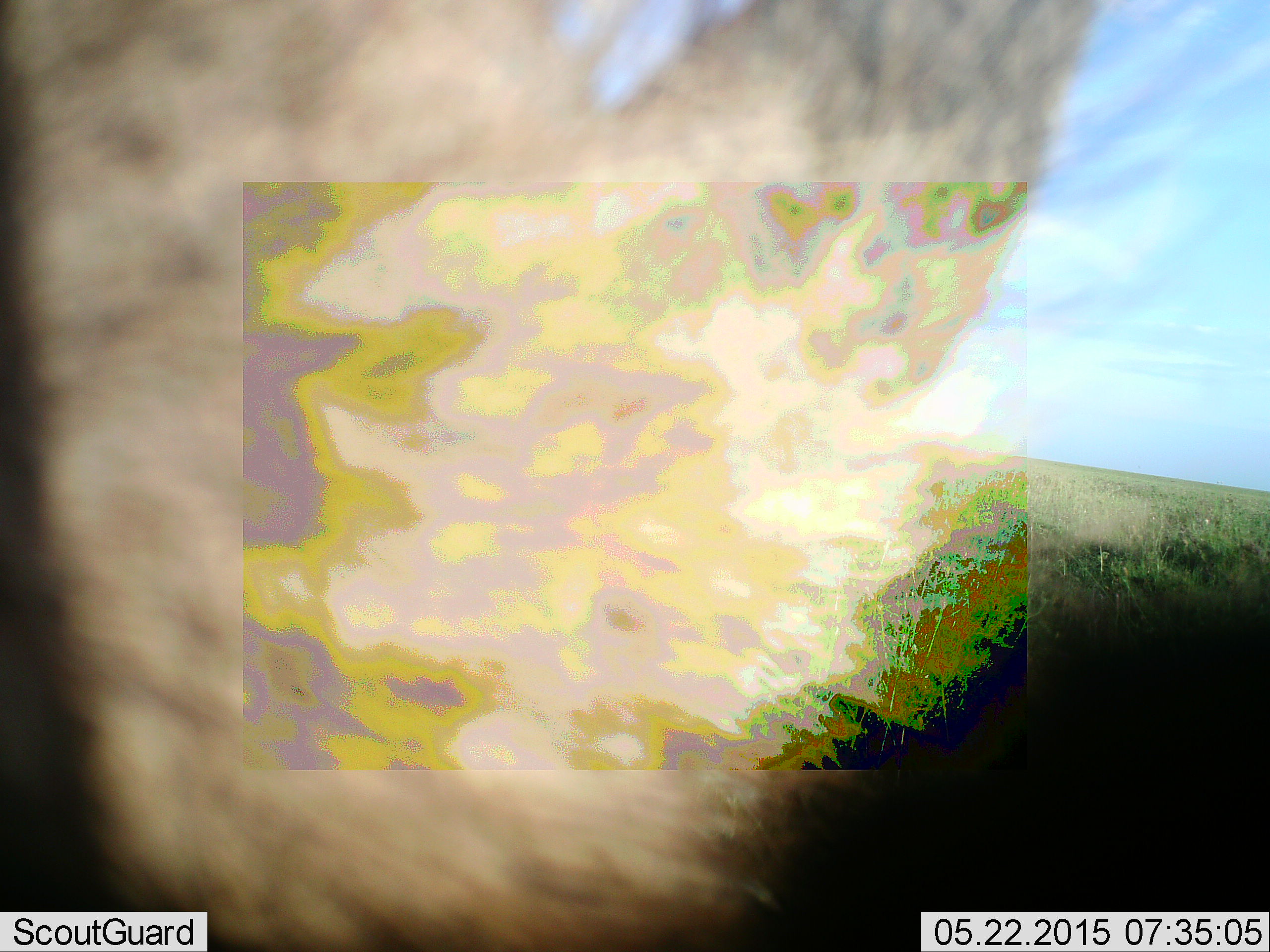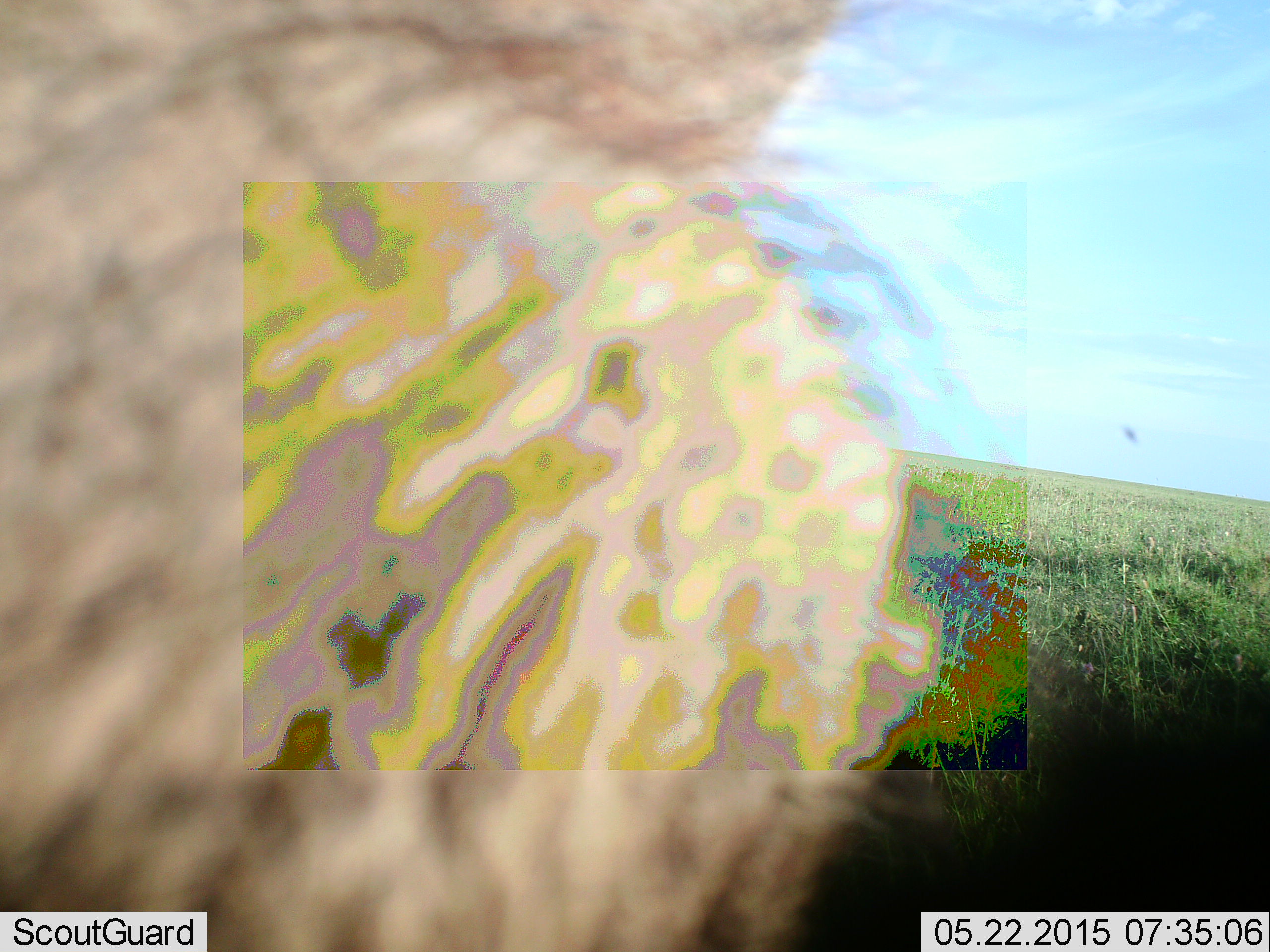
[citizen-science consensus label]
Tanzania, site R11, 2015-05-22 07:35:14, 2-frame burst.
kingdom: Animalia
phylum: Chordata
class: Mammalia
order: Carnivora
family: Felidae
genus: Panthera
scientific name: Panthera leo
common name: lion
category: lionfemale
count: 1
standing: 40%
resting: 20%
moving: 20%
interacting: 20%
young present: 0%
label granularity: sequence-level